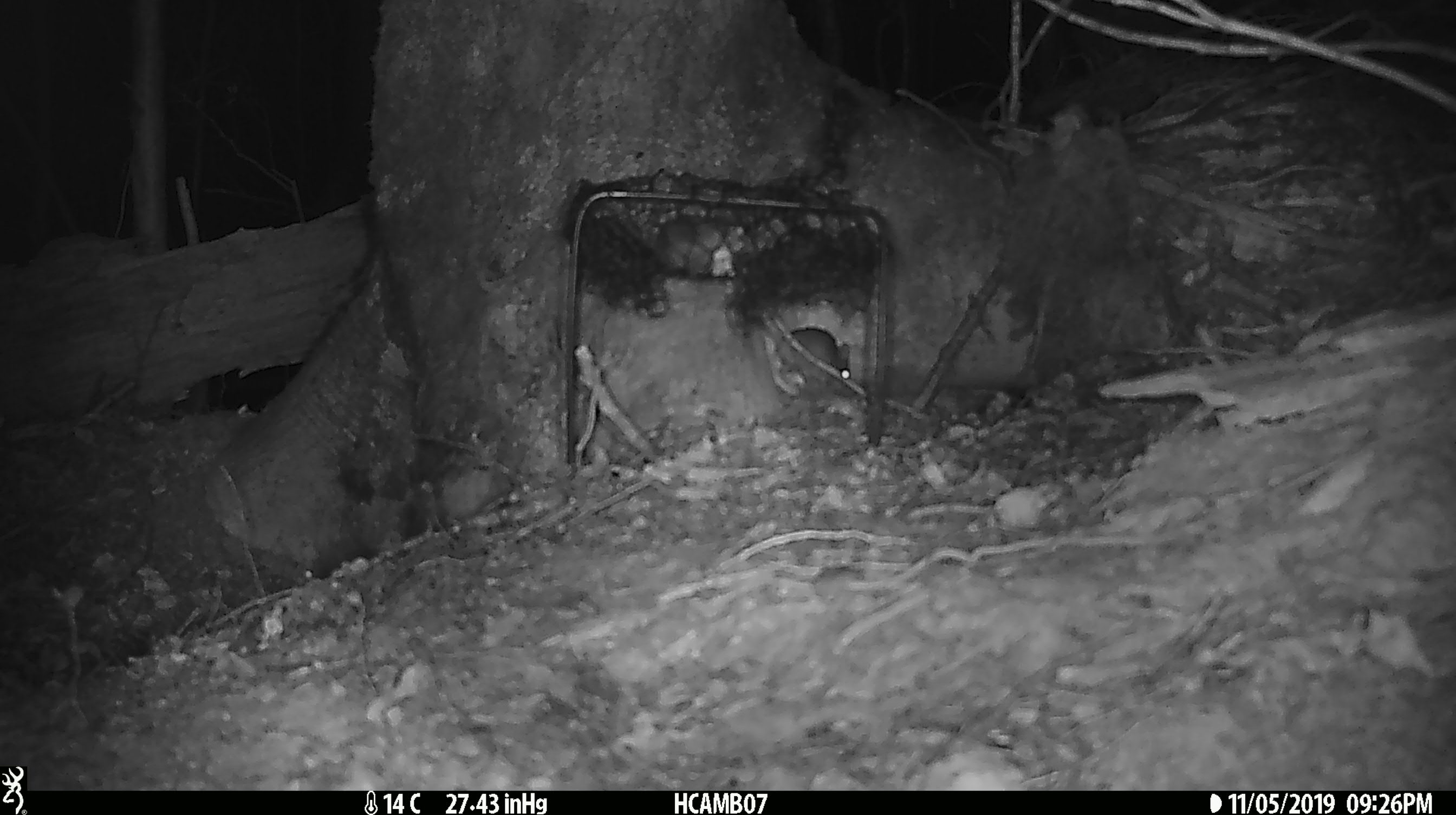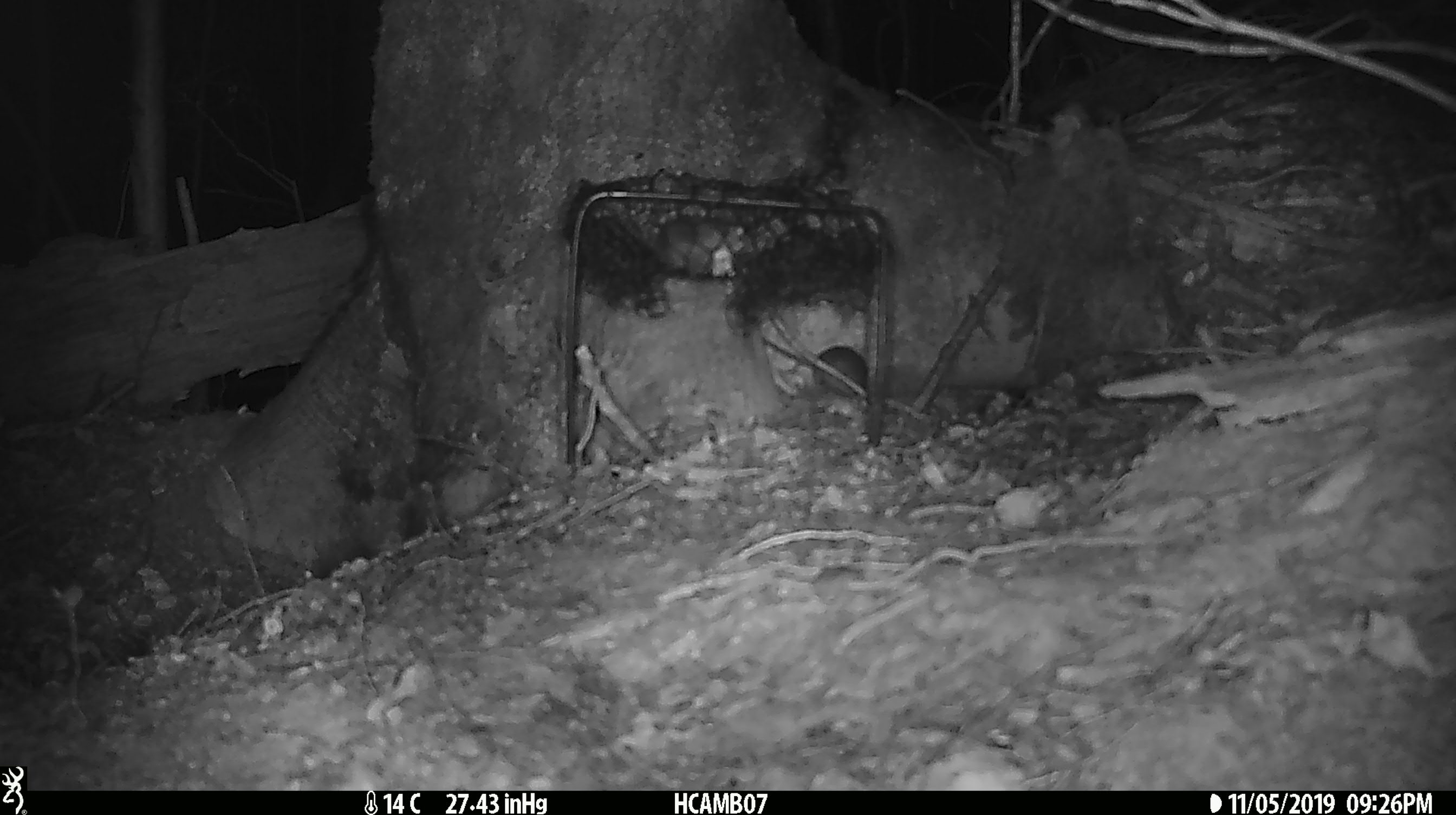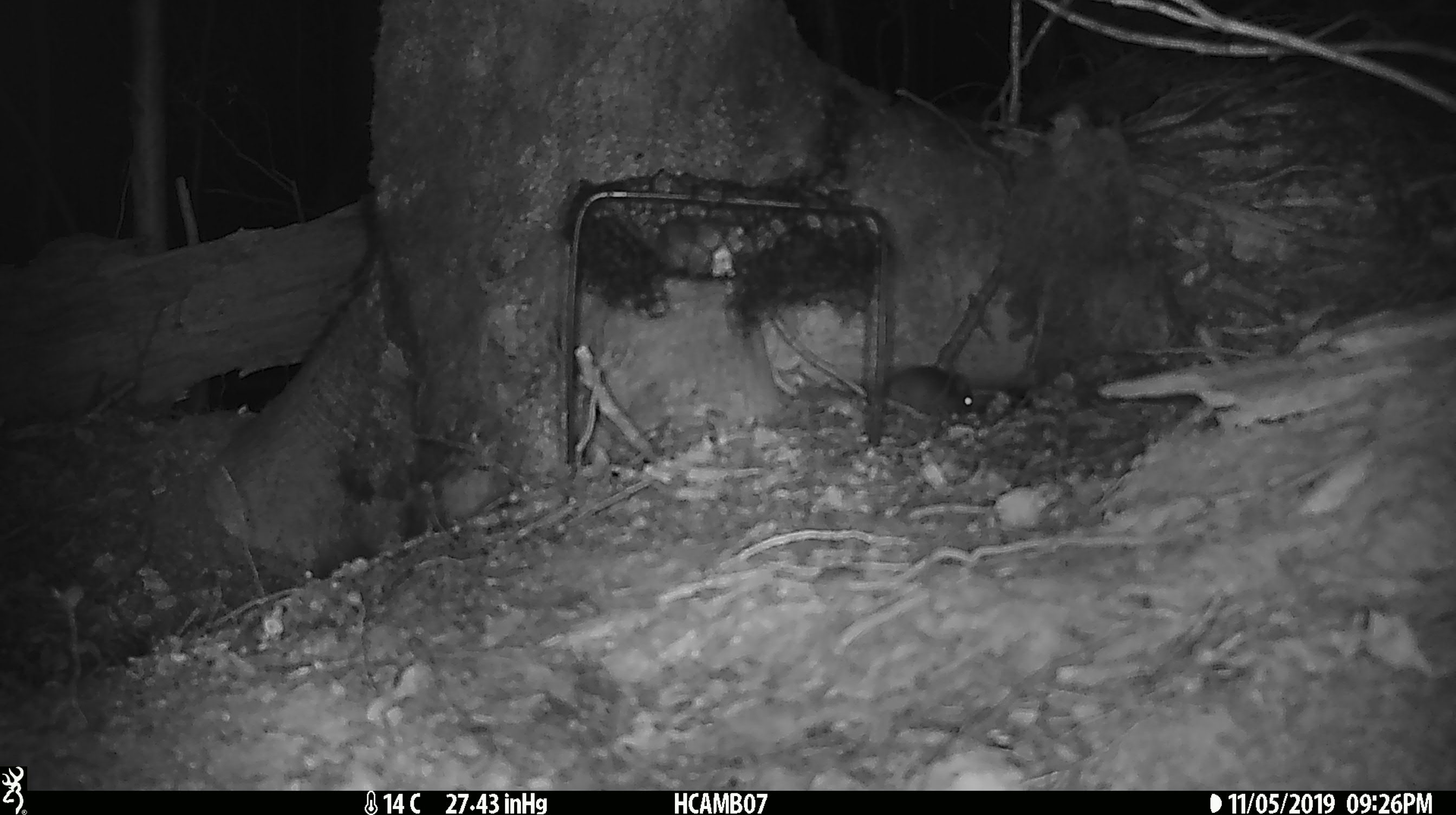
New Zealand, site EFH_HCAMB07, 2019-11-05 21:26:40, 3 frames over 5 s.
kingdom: Animalia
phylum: Chordata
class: Mammalia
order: Rodentia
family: Muridae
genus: Mus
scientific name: Mus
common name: mouse